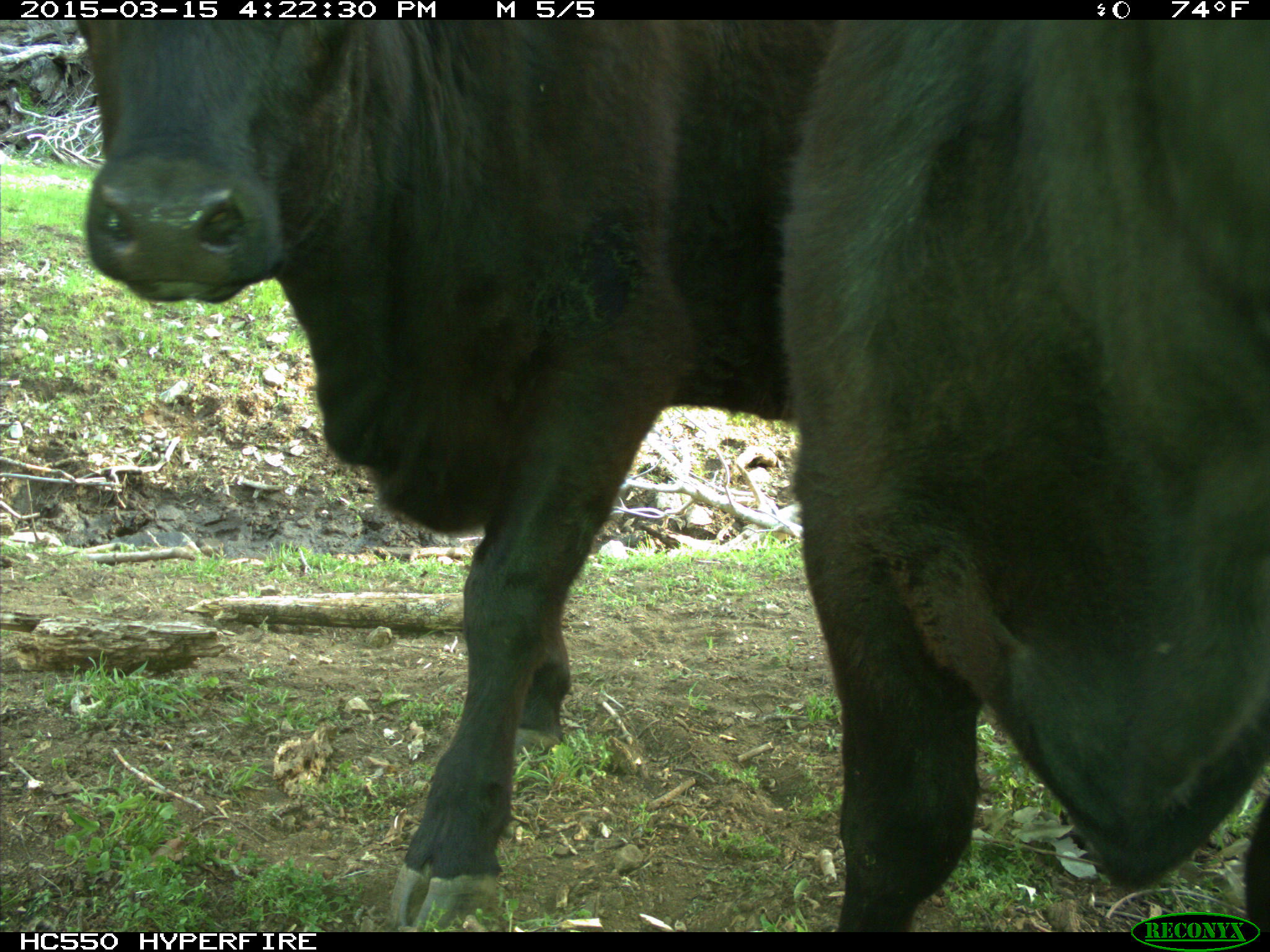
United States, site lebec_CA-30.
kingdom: Animalia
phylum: Chordata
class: Mammalia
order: Artiodactyla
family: Bovidae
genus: Bos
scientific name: Bos taurus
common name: domestic cow